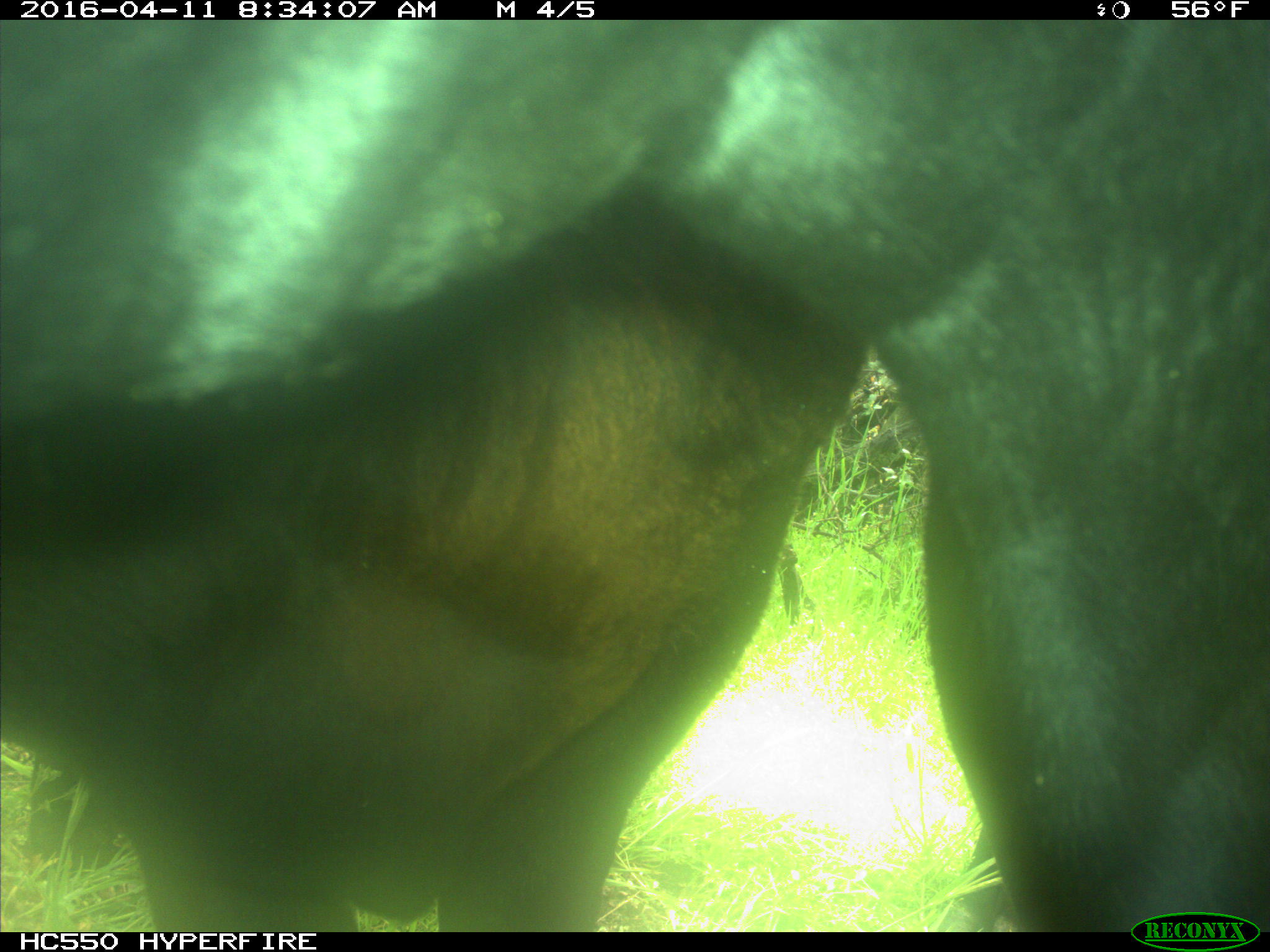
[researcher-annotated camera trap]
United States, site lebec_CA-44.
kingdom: Animalia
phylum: Chordata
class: Mammalia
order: Artiodactyla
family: Bovidae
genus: Bos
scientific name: Bos taurus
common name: domestic cow